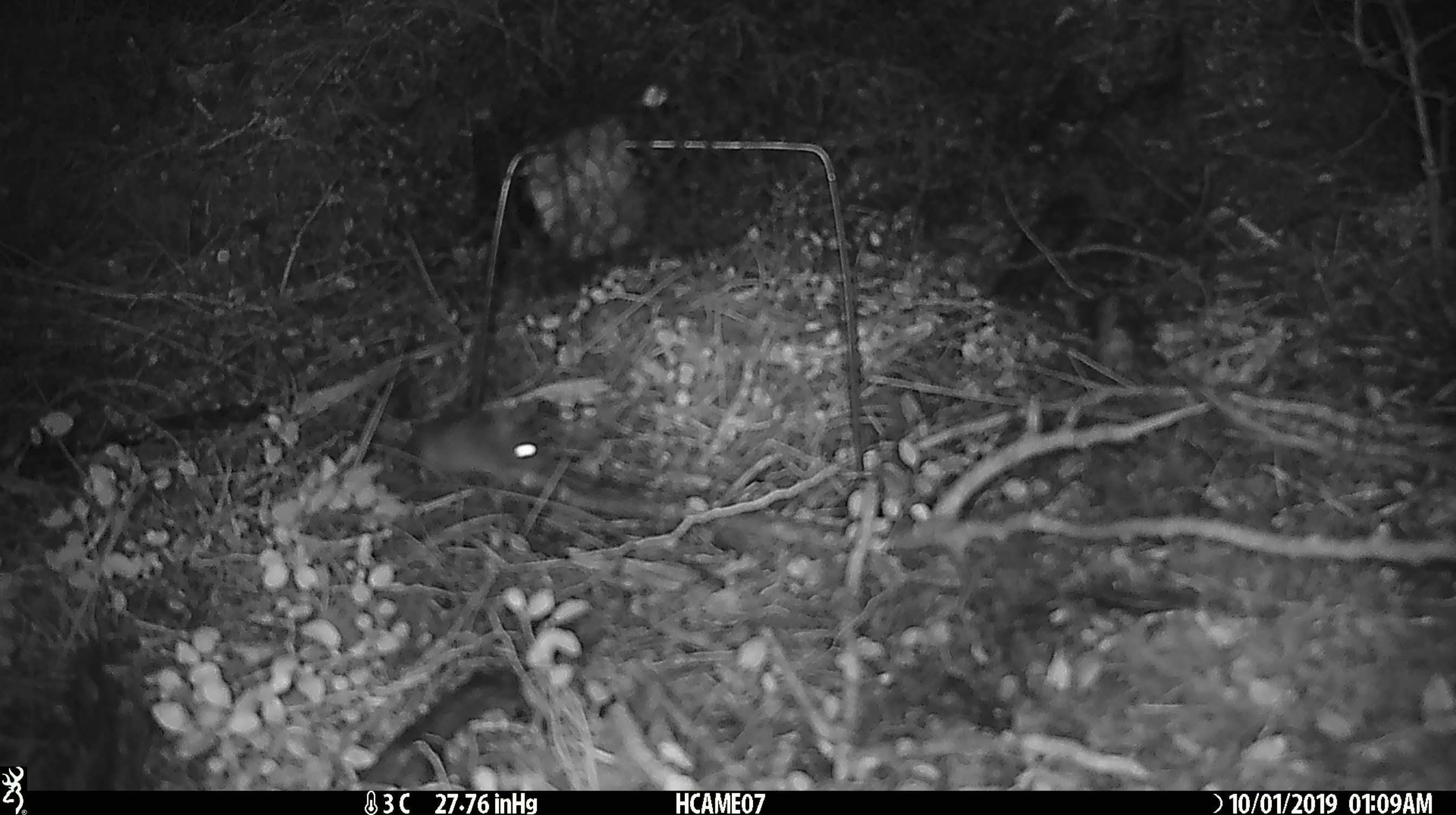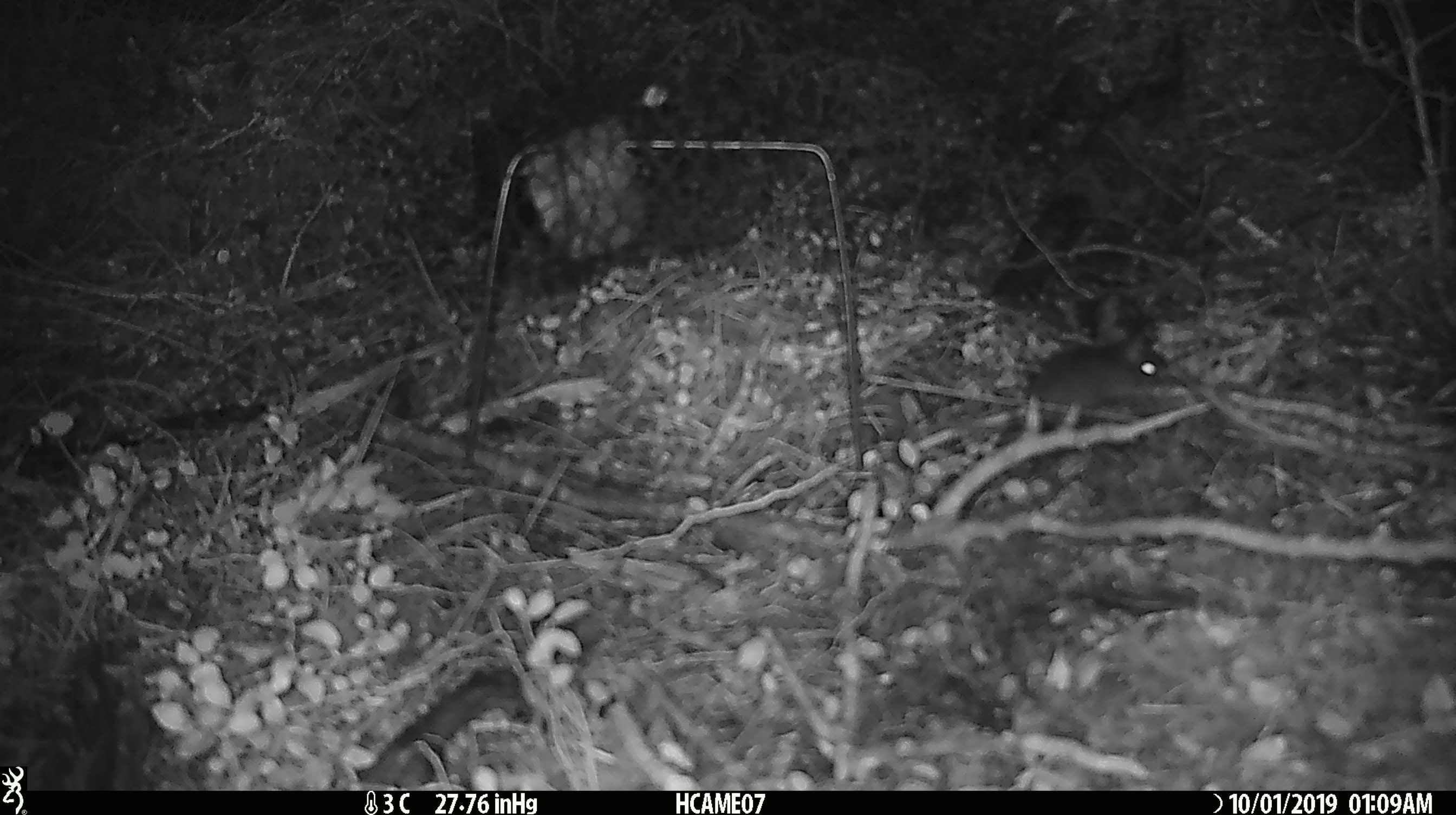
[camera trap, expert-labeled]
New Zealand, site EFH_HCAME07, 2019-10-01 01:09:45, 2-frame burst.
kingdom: Animalia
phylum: Chordata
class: Mammalia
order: Rodentia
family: Muridae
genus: Mus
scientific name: Mus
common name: mouse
Mouse (Mus).